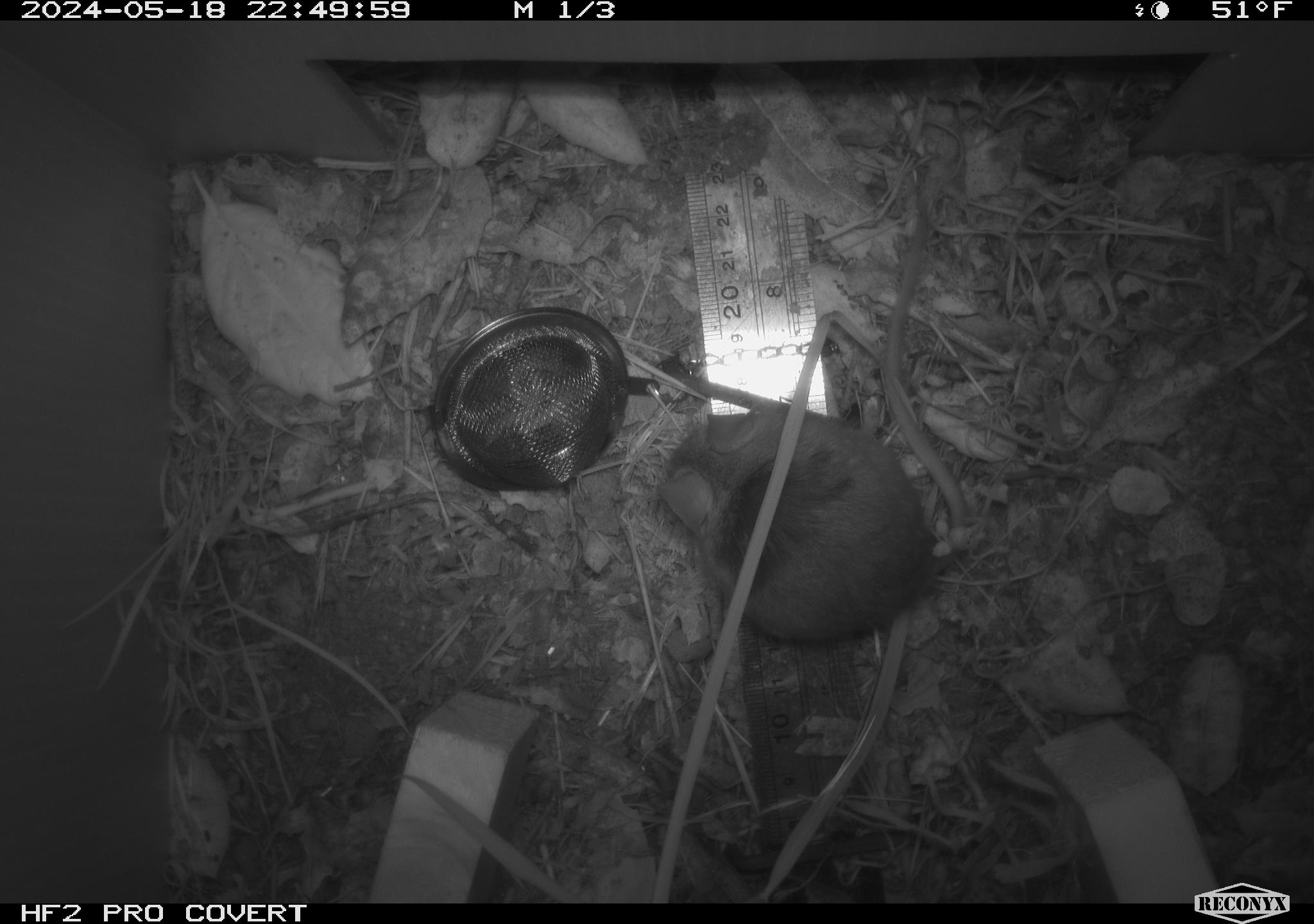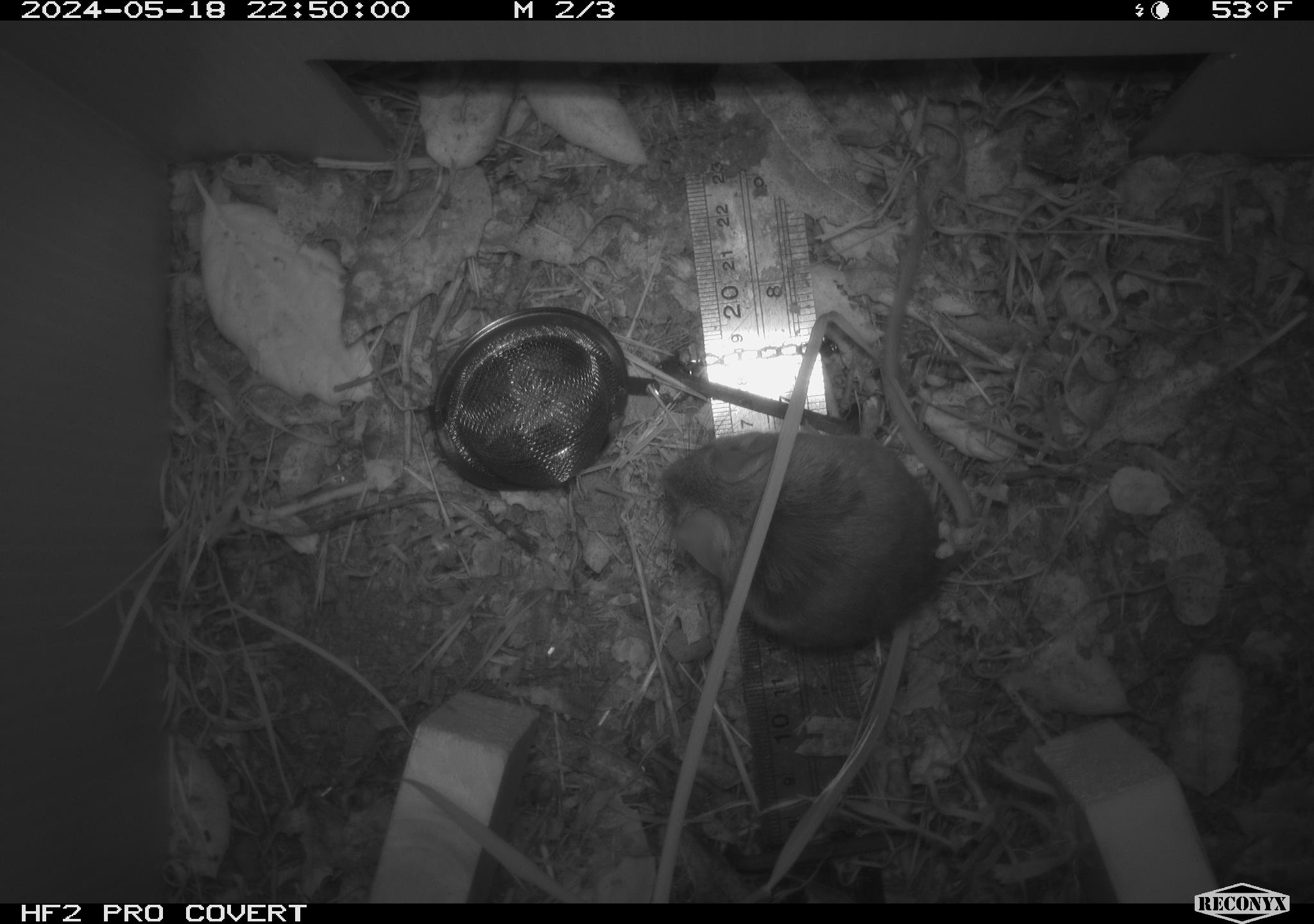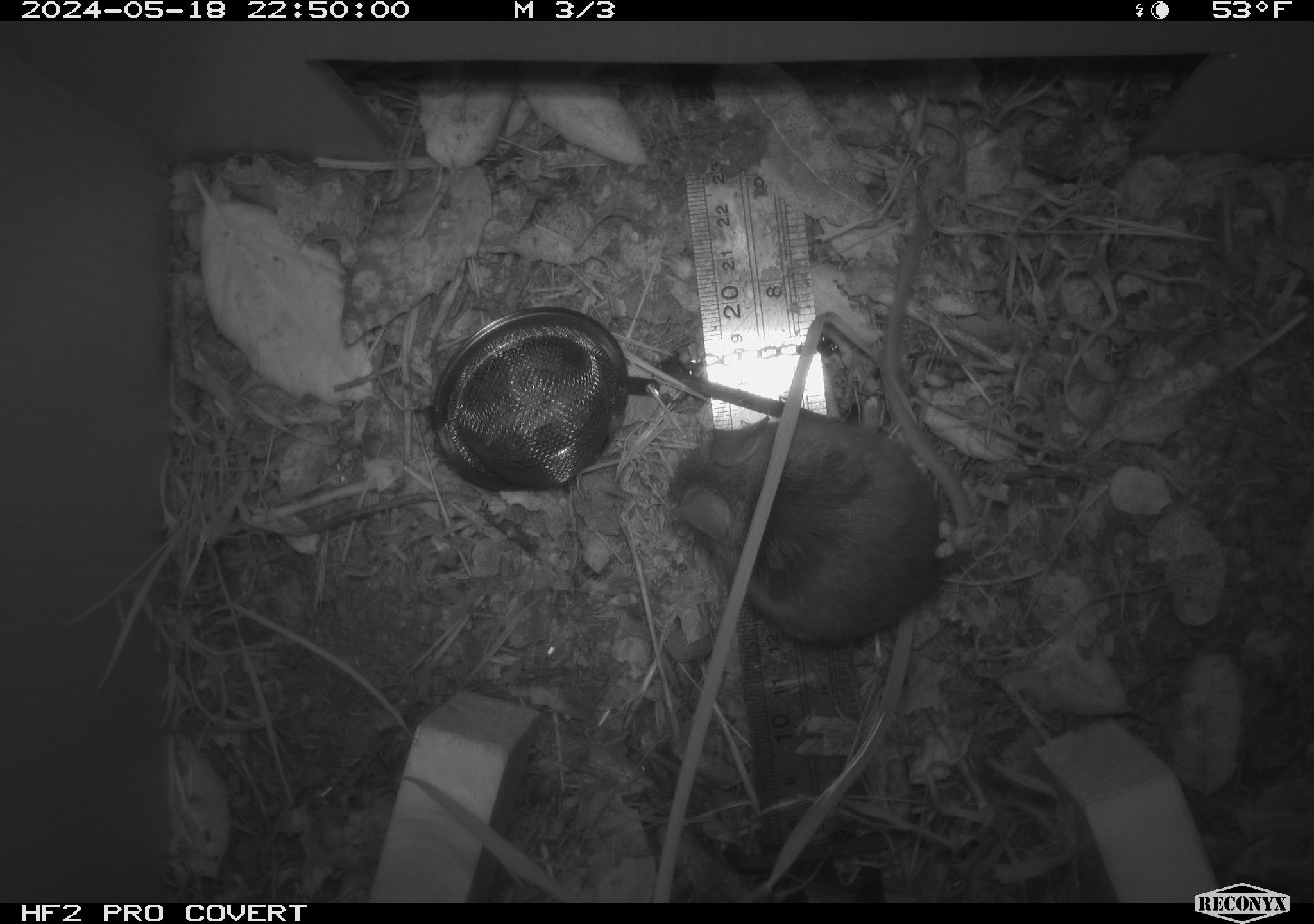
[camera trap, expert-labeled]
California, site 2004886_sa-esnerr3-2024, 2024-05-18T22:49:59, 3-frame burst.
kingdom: Animalia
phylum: Chordata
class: Mammalia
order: Rodentia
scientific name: Rodentia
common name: rodent